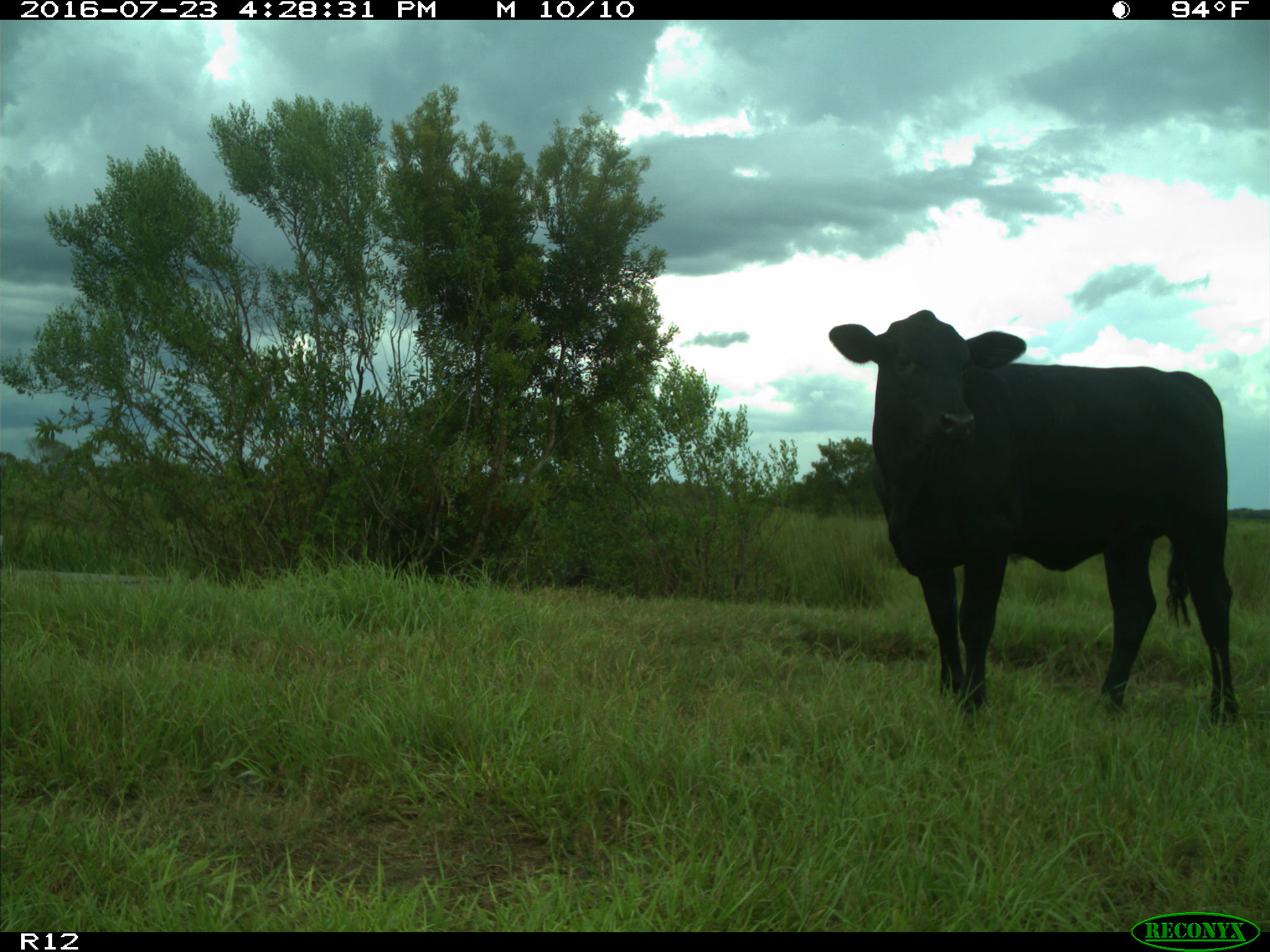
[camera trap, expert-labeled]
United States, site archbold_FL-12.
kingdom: Animalia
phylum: Chordata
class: Mammalia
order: Artiodactyla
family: Bovidae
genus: Bos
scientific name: Bos taurus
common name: domestic cow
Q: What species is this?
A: Bos taurus (domestic cow).